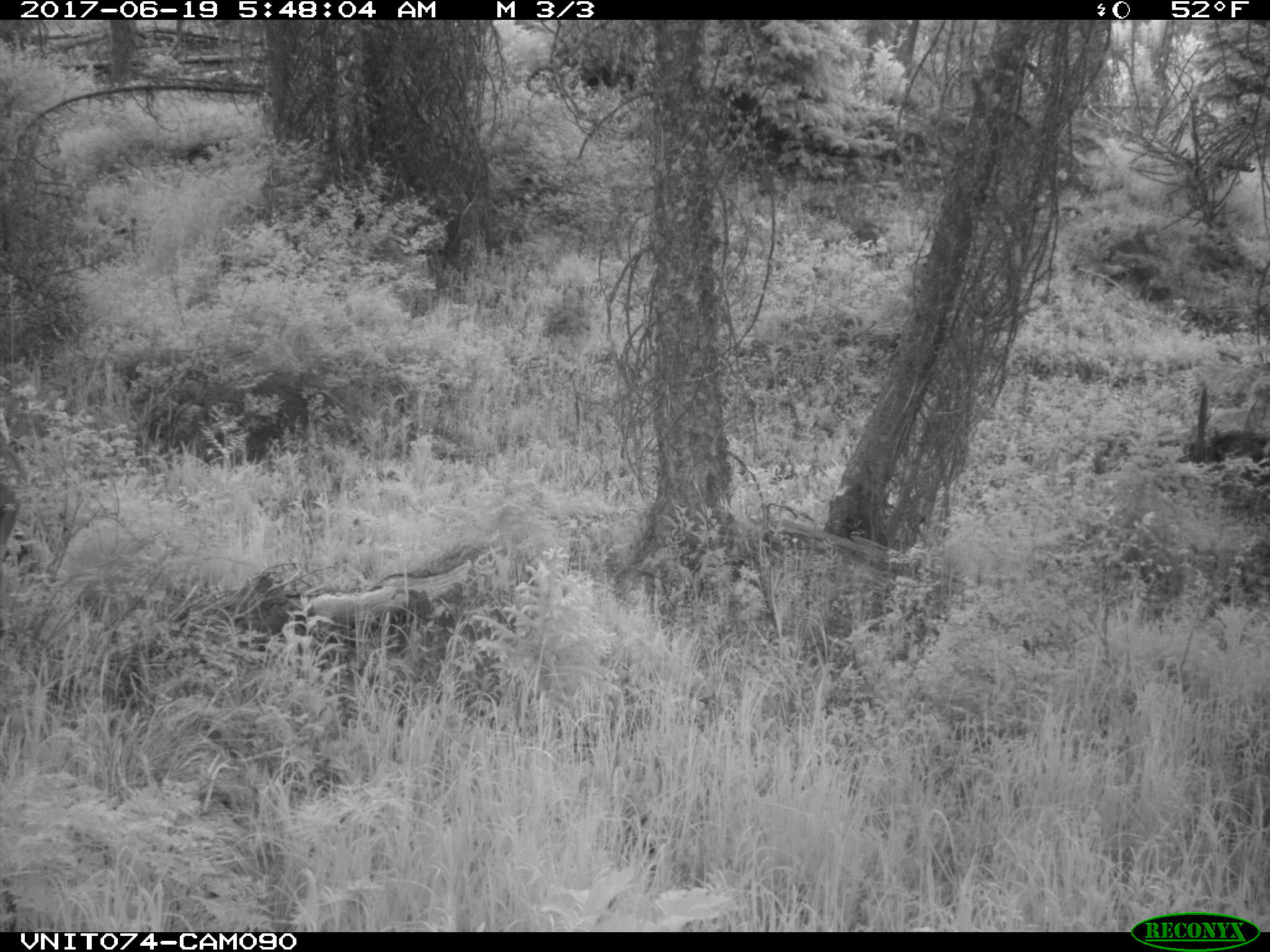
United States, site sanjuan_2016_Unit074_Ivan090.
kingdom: Animalia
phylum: Chordata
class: Mammalia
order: Artiodactyla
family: Cervidae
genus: Odocoileus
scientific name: Odocoileus hemionus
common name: mule deer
Odocoileus hemionus (mule deer).